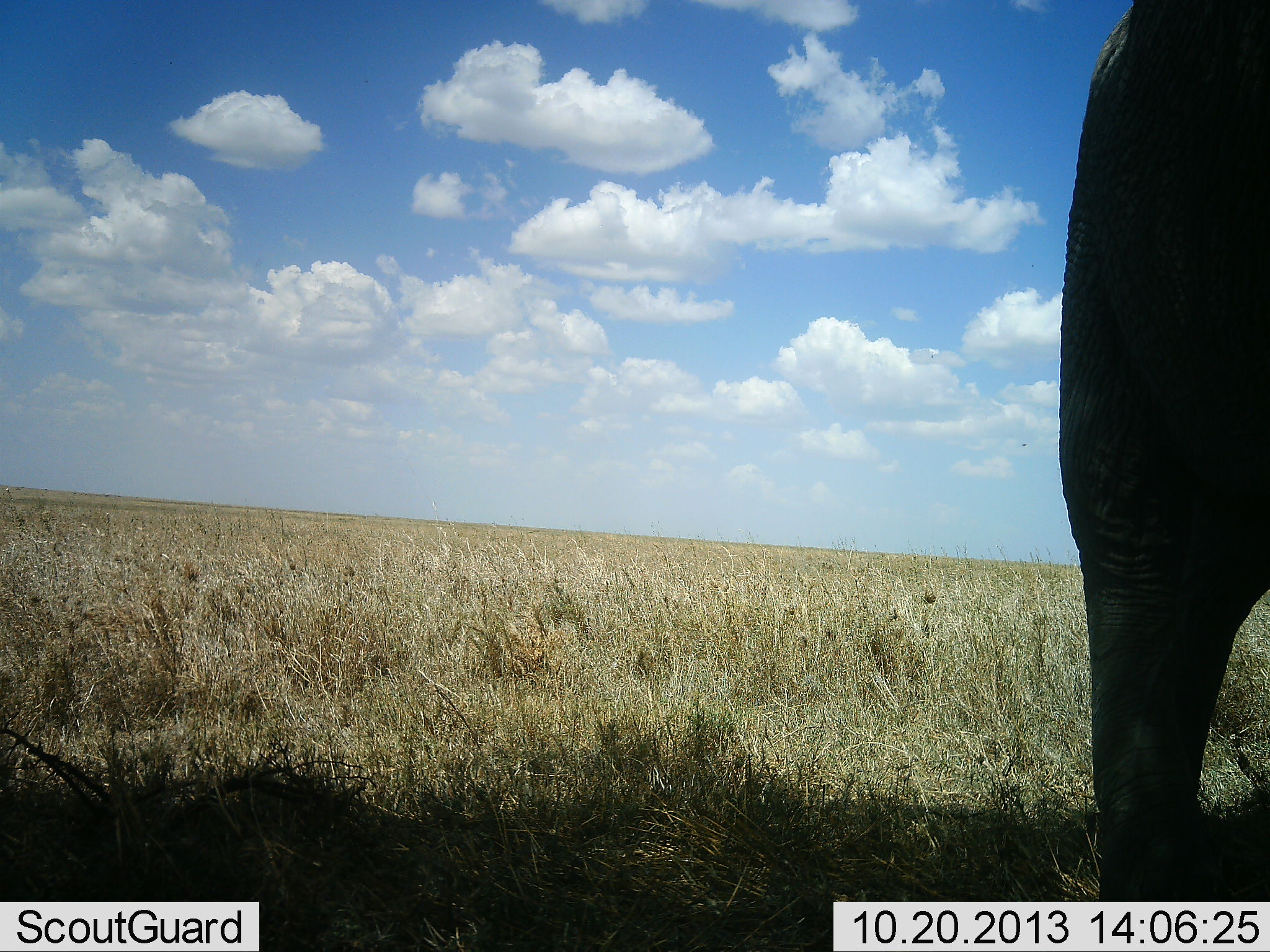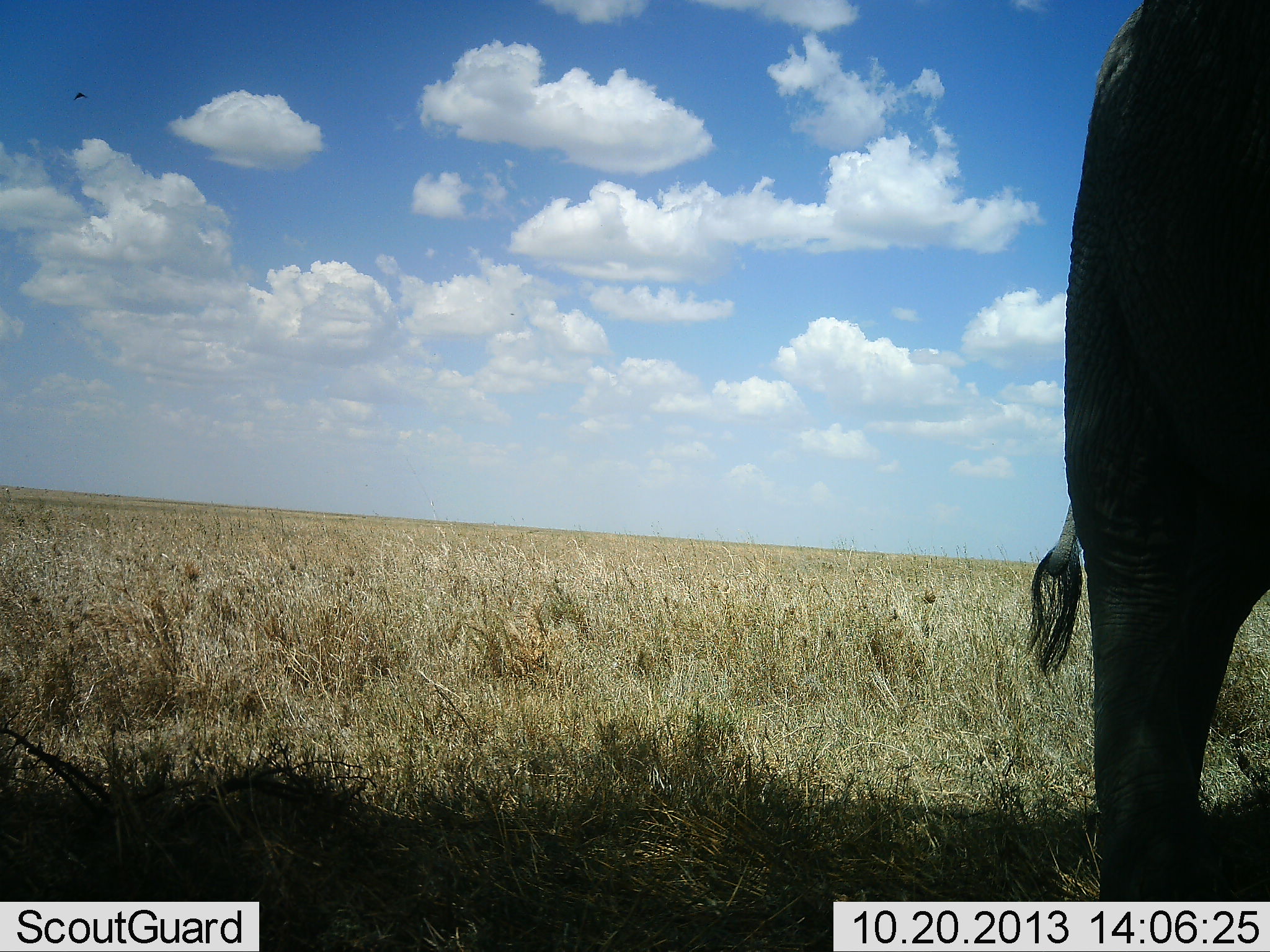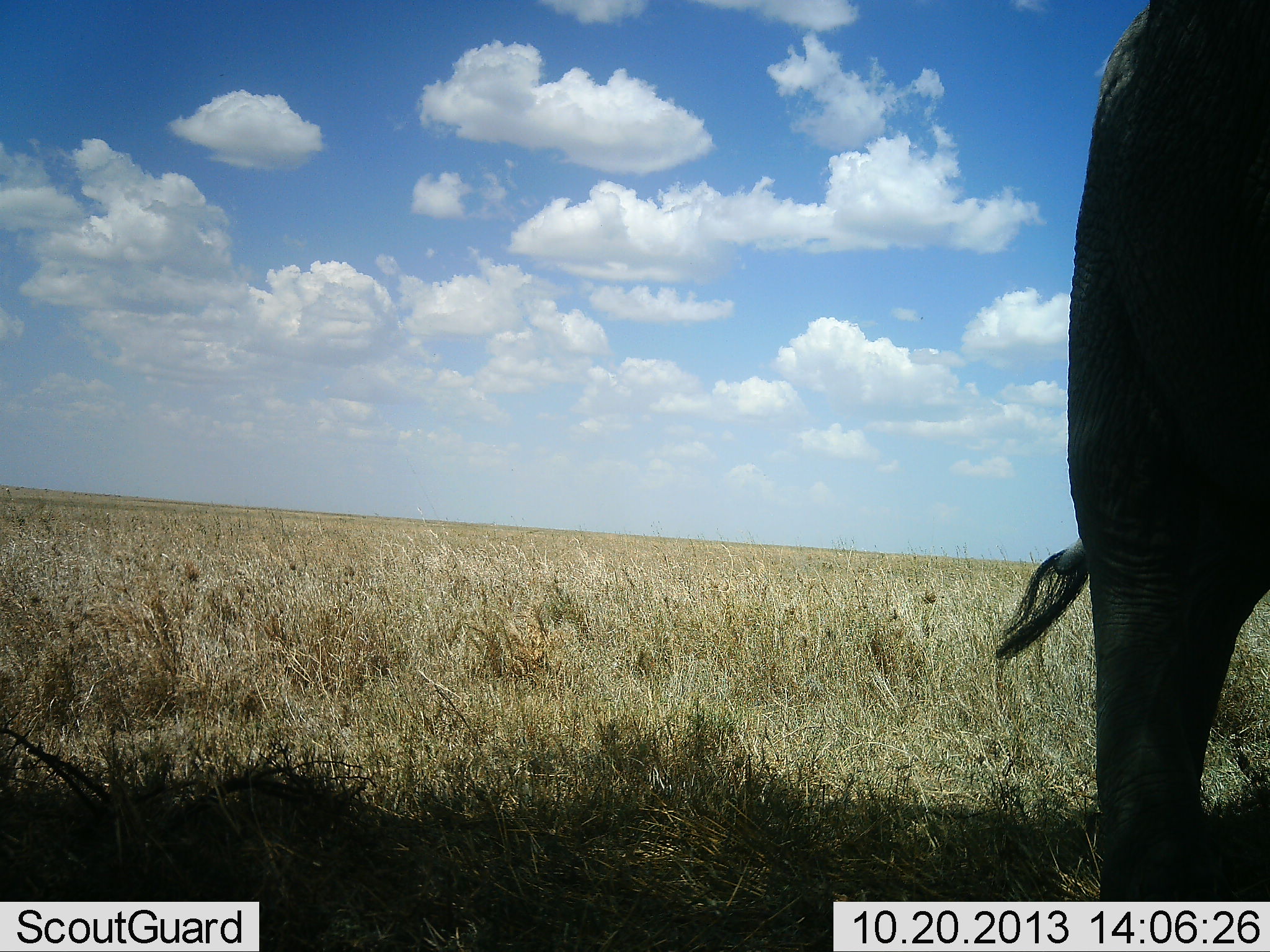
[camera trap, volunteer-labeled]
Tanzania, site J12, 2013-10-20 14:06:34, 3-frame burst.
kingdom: Animalia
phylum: Chordata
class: Mammalia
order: Proboscidea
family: Elephantidae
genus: Loxodonta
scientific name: Loxodonta africana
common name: african bush elephant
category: elephant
Elephant (african bush elephant) (Loxodonta africana), count 1. Behavior (volunteer vote fractions): standing 97%, resting 0%, moving 7%, interacting 0%. Young present (vote fraction): 0%. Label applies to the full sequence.